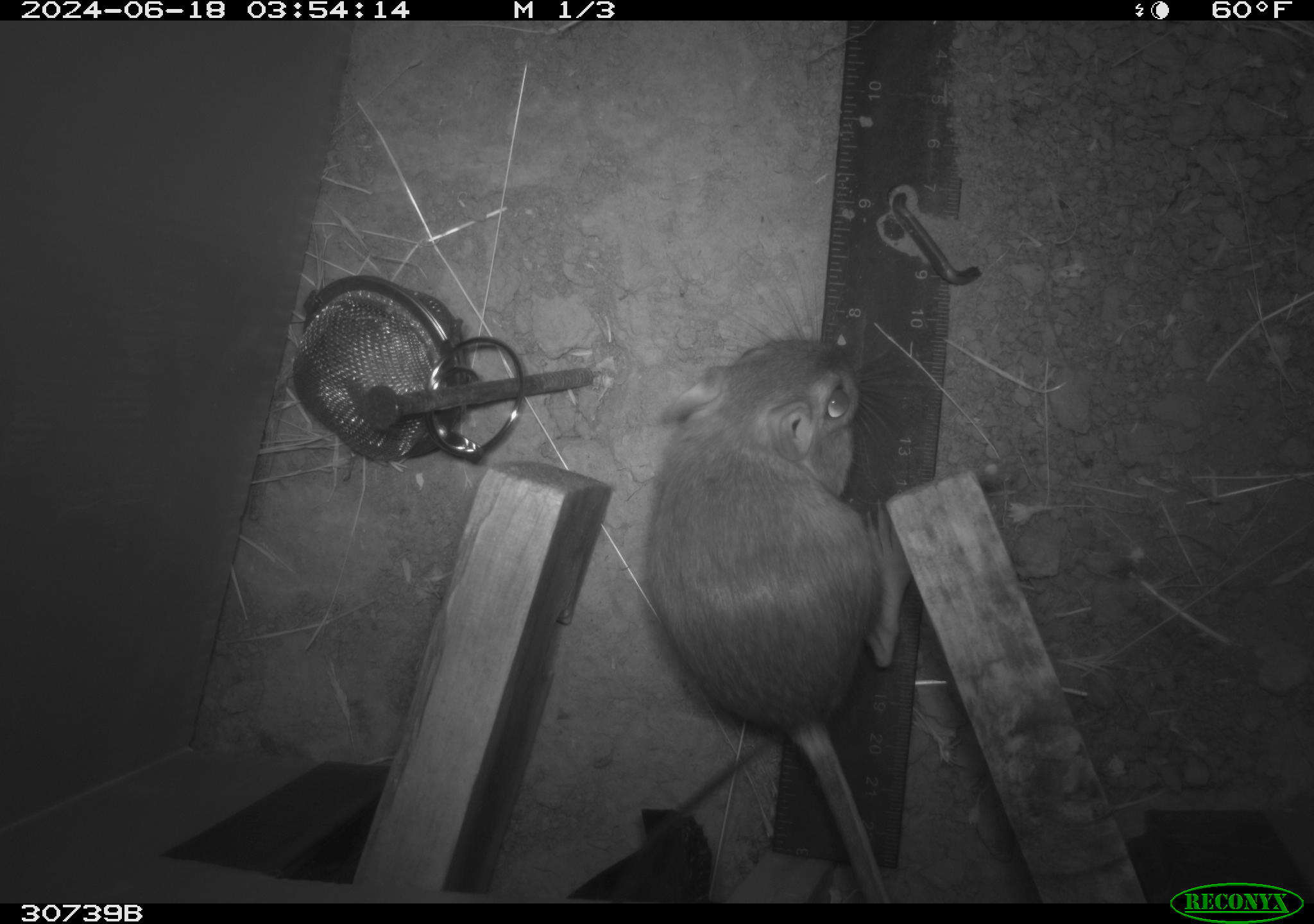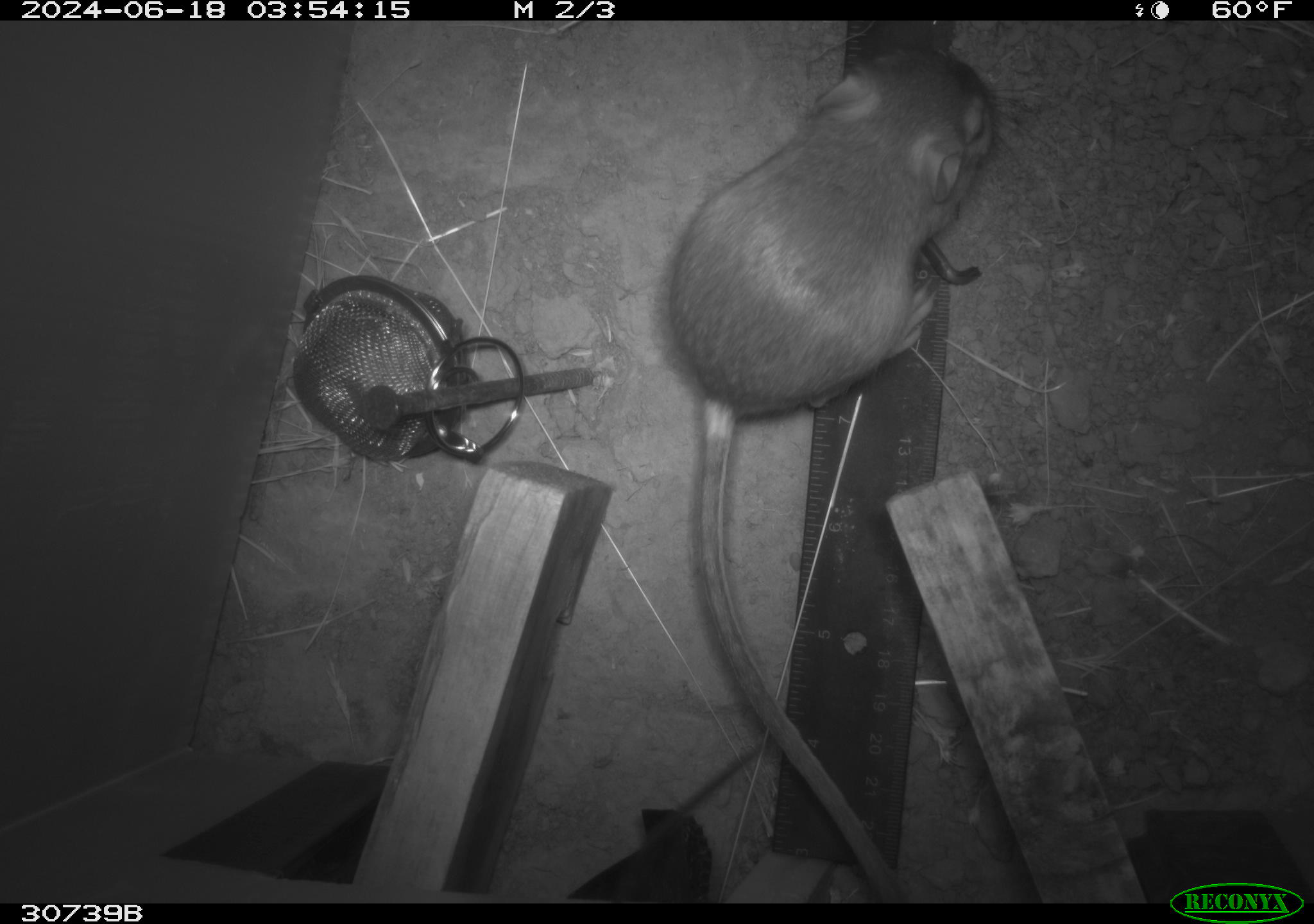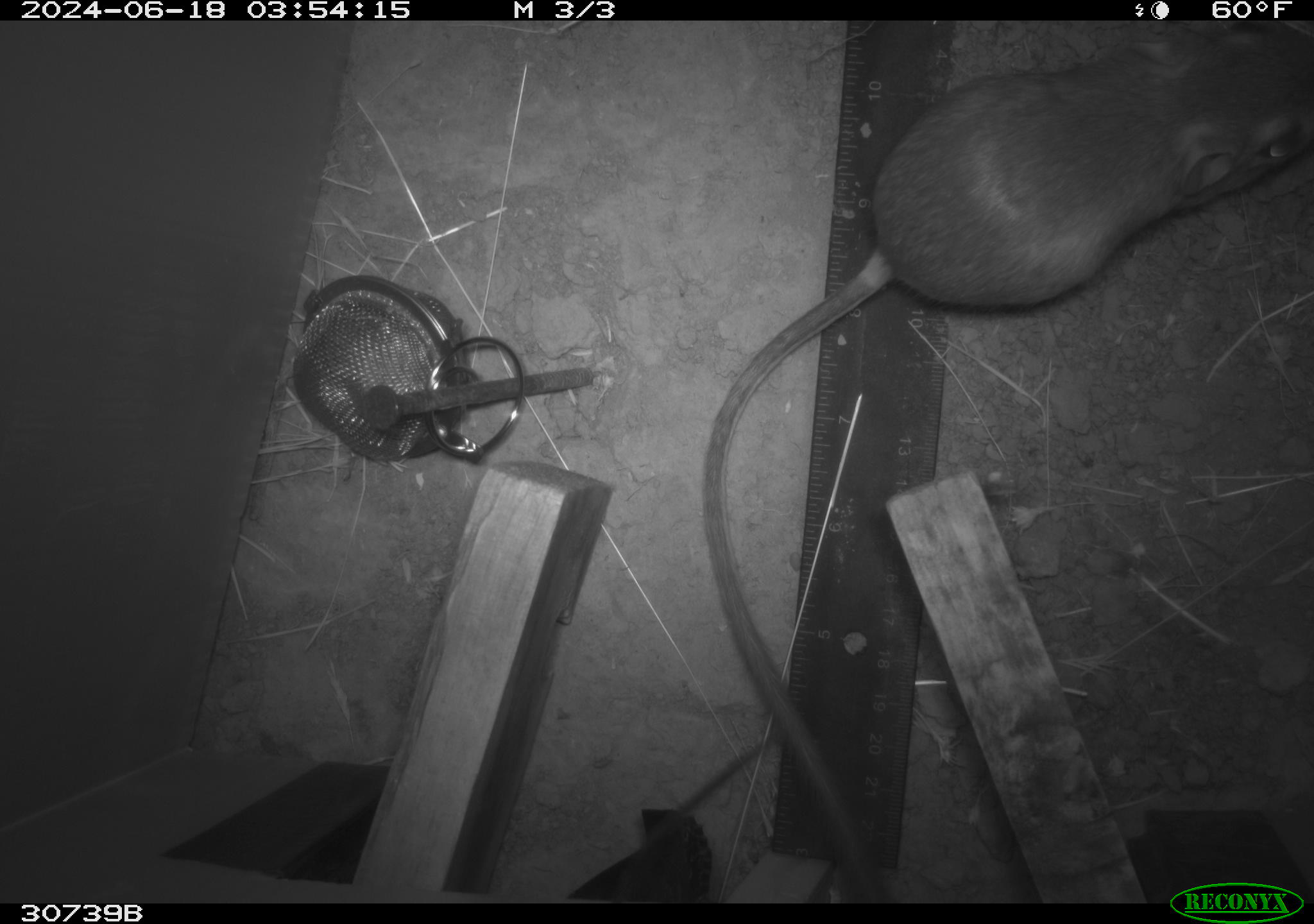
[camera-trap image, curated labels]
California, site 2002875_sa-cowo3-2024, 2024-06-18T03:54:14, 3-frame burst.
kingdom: Animalia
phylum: Chordata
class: Mammalia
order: Rodentia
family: Heteromyidae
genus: Dipodomys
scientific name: Dipodomys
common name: kangaroo rats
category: dipodomys species